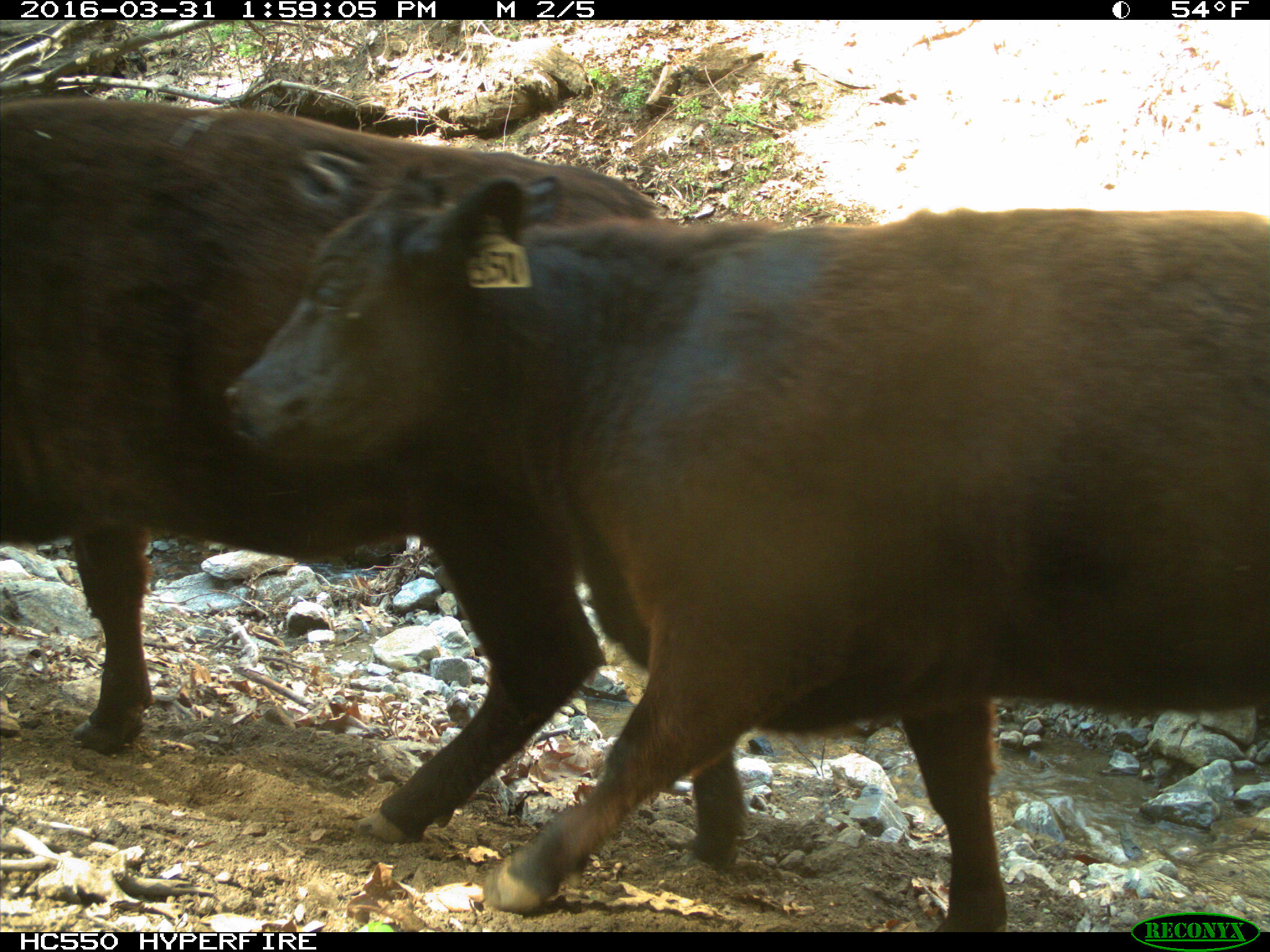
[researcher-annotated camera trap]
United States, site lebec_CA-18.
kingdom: Animalia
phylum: Chordata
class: Mammalia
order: Artiodactyla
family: Bovidae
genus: Bos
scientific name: Bos taurus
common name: domestic cow